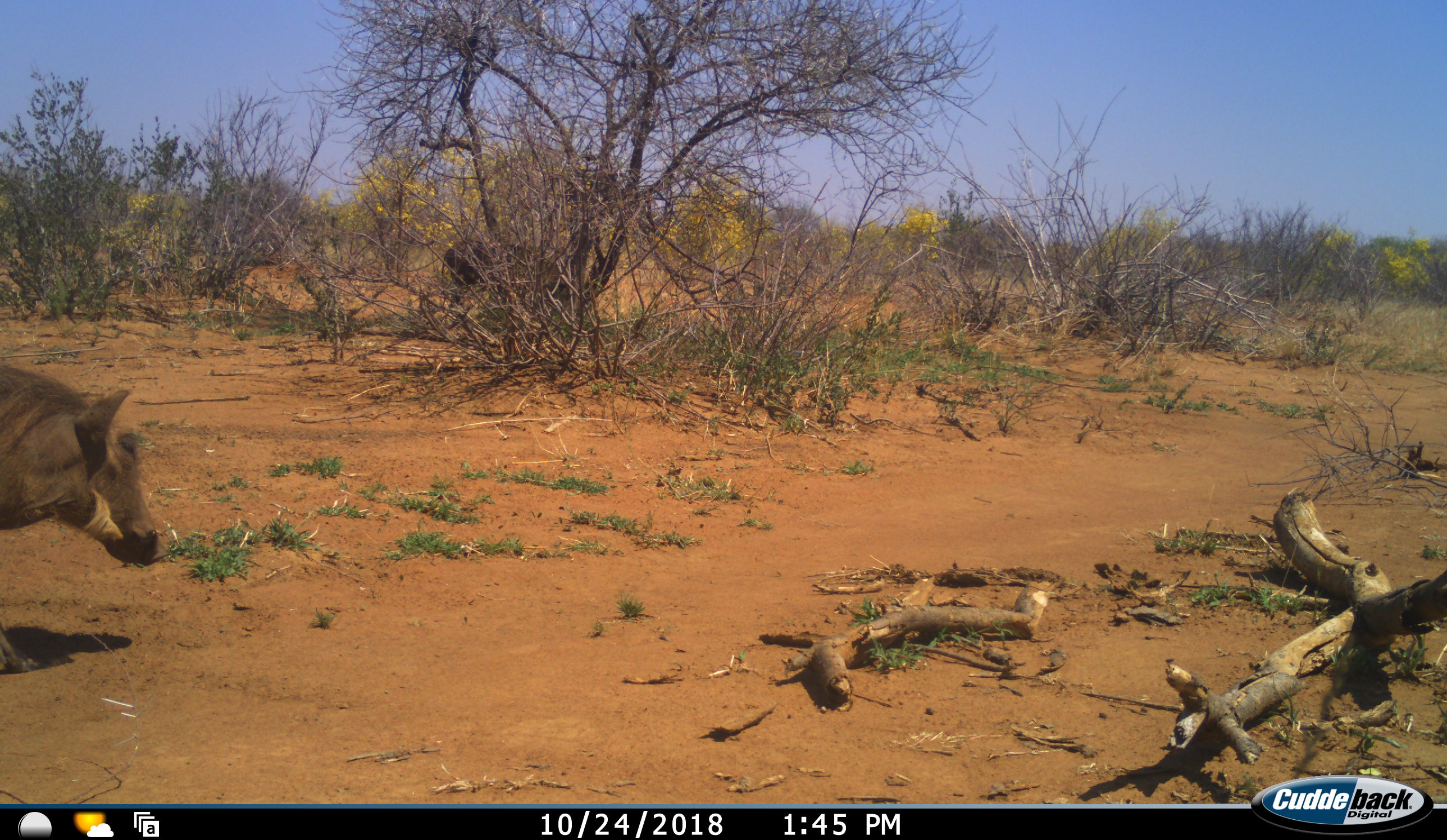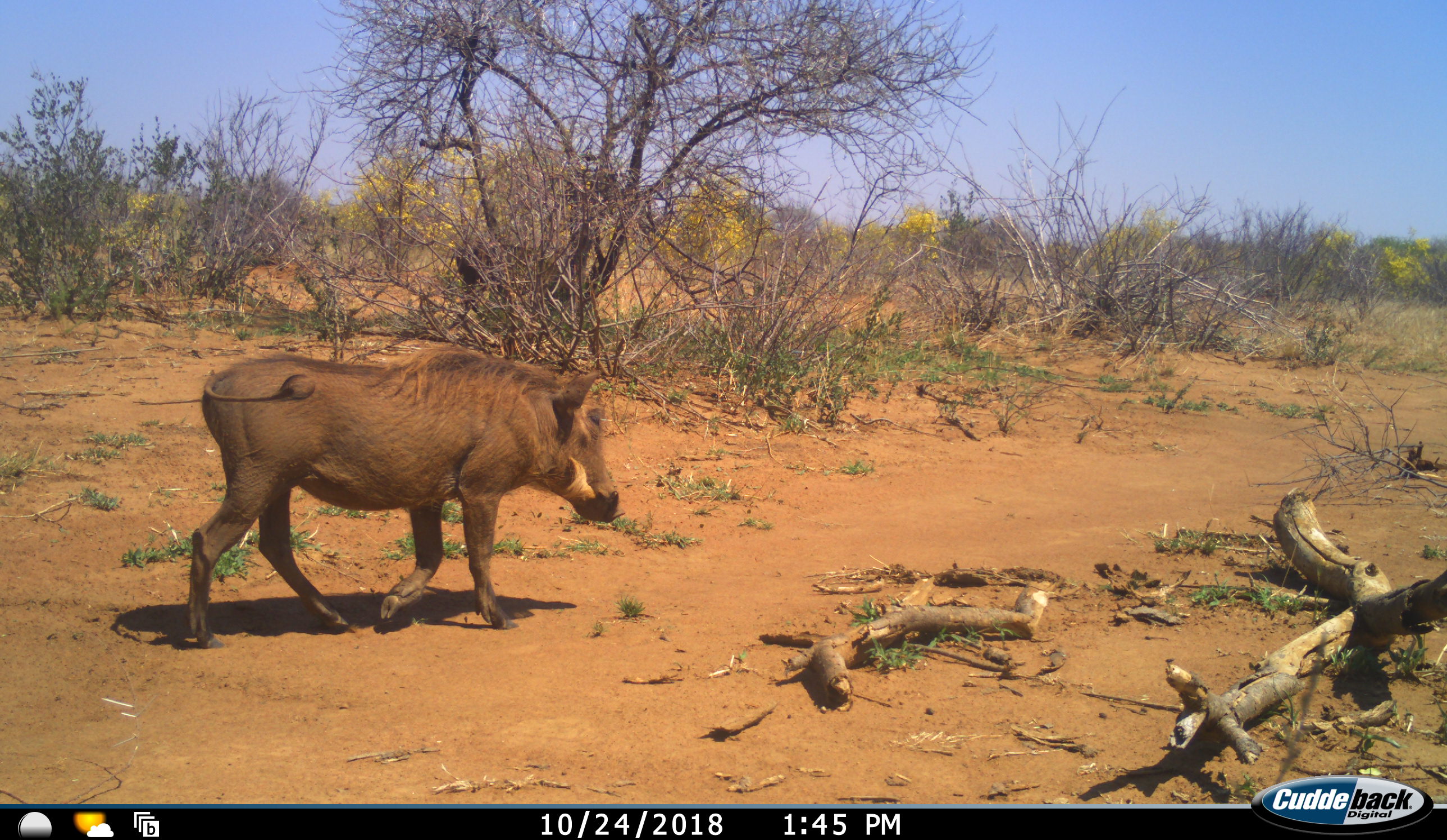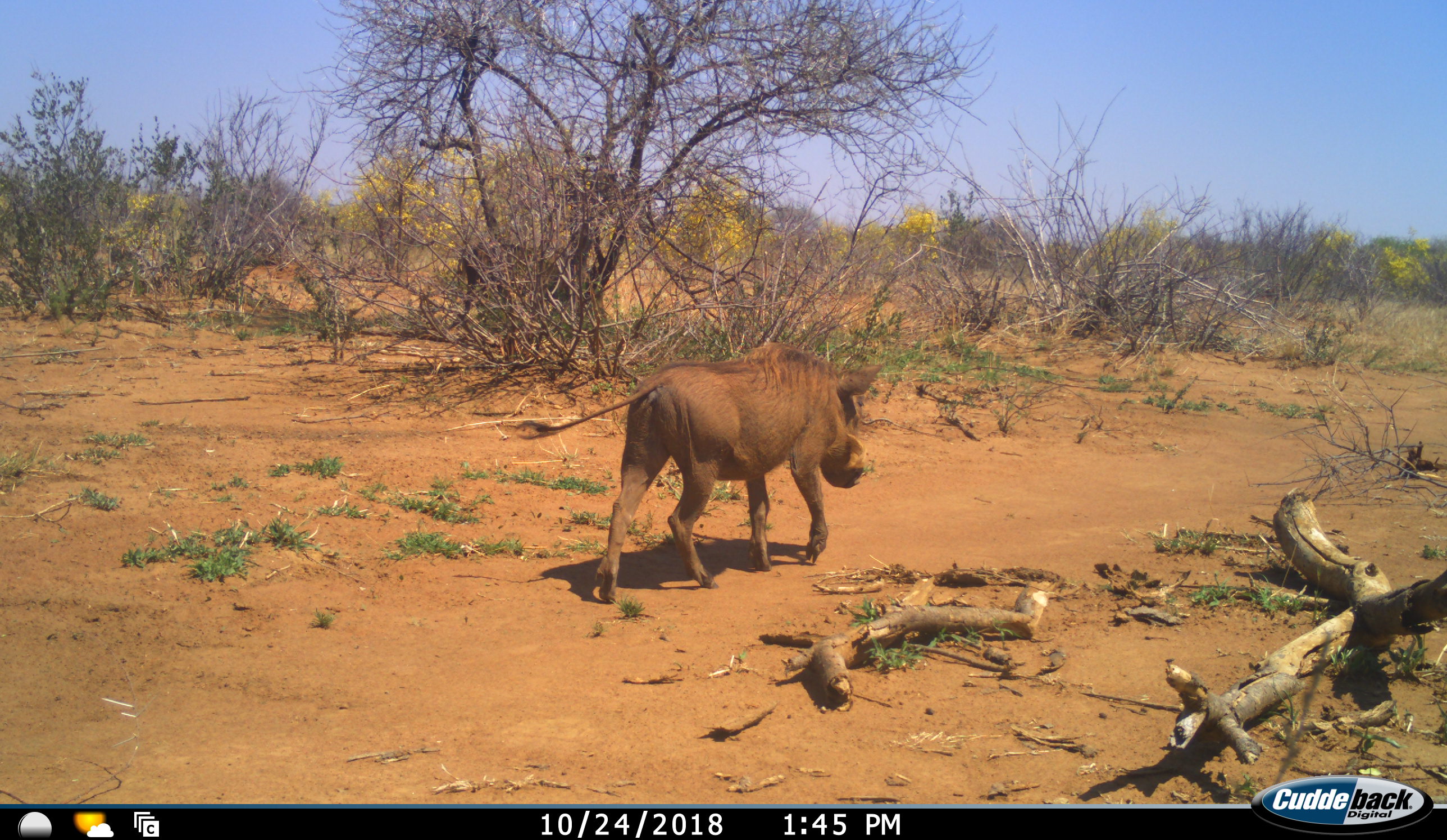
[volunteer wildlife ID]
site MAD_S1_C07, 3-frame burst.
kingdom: Animalia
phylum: Chordata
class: Mammalia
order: Artiodactyla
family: Suidae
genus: Phacochoerus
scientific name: Phacochoerus africanus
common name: warthog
Warthog (Phacochoerus africanus), count 2. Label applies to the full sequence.